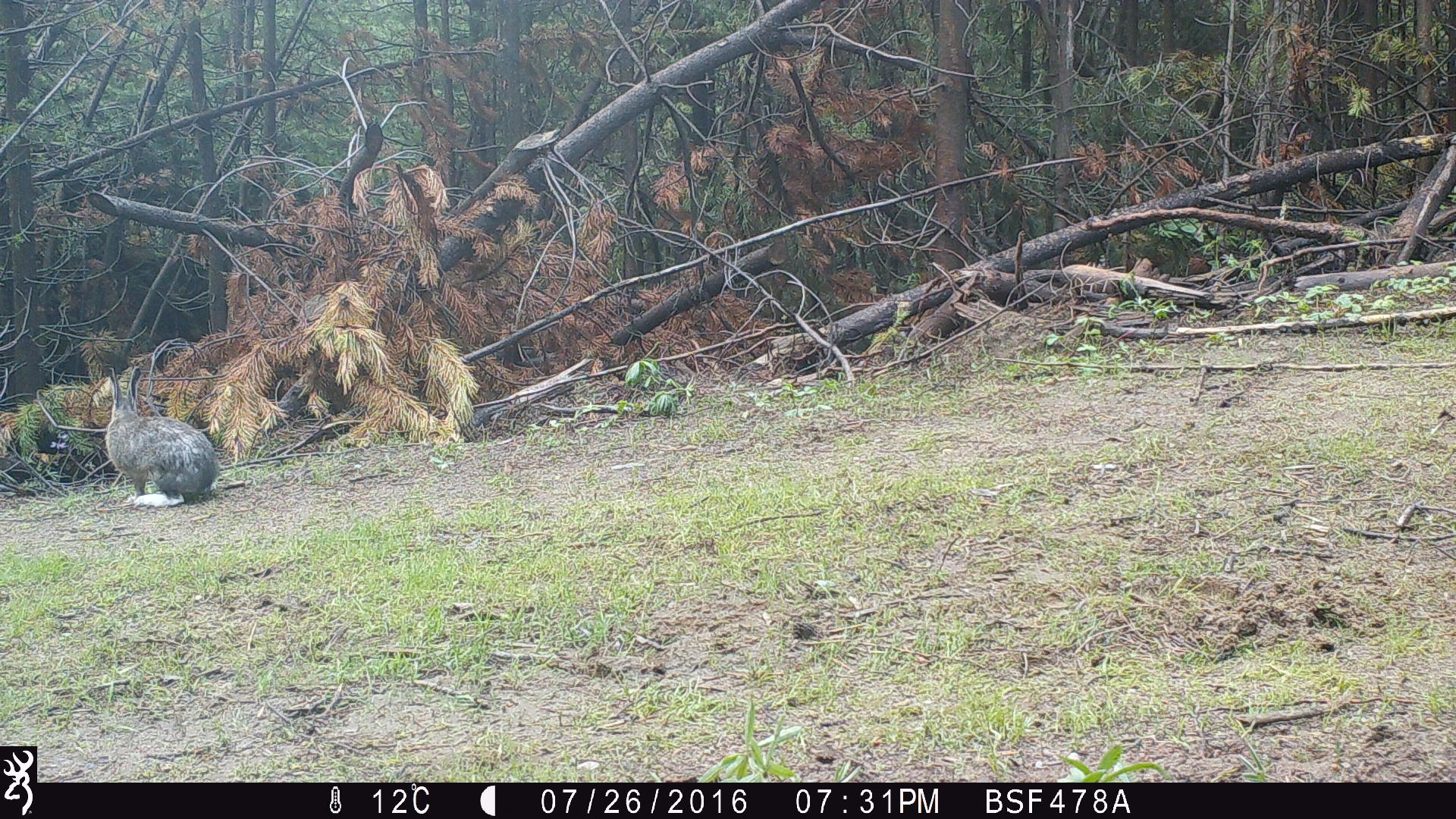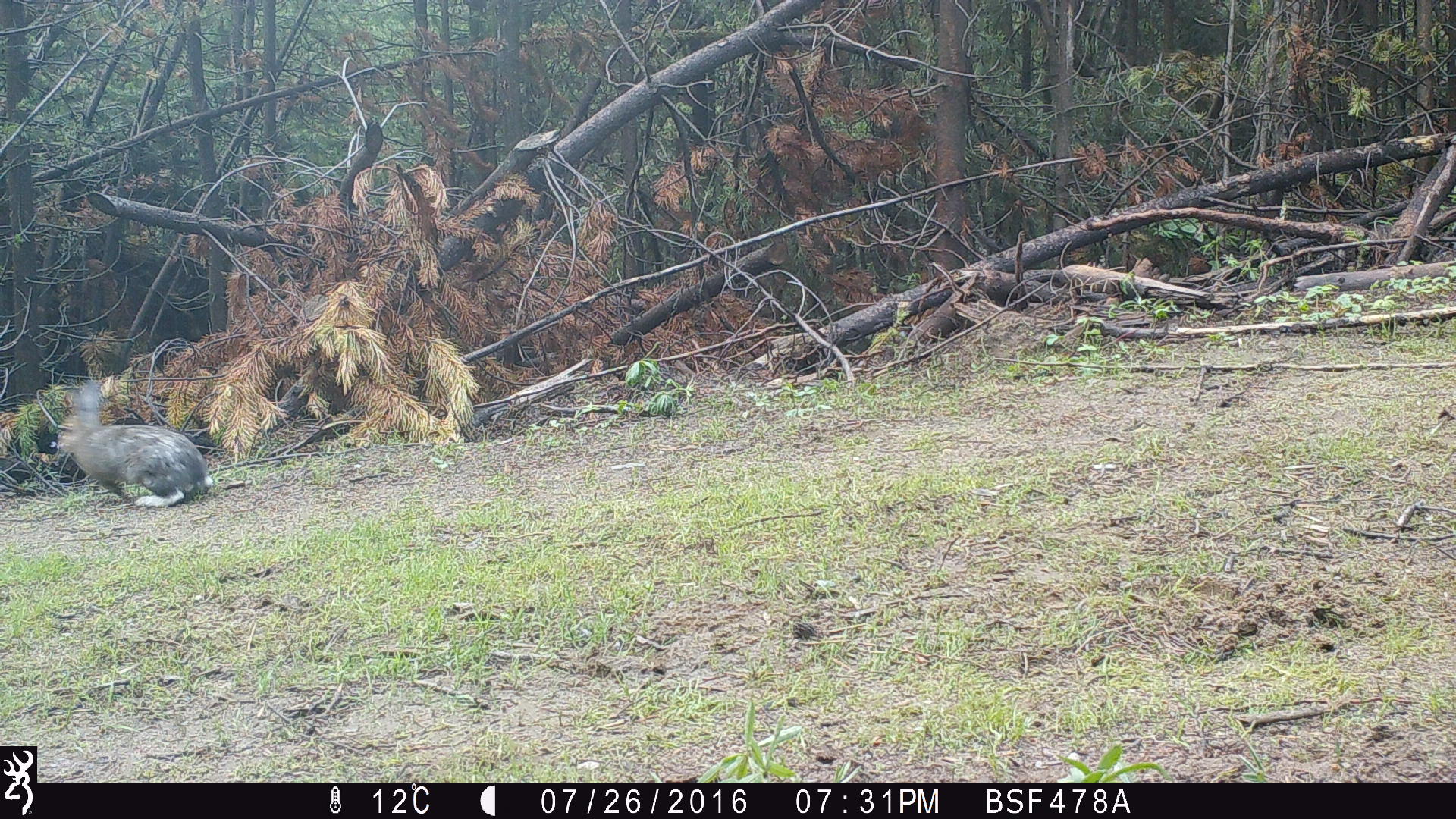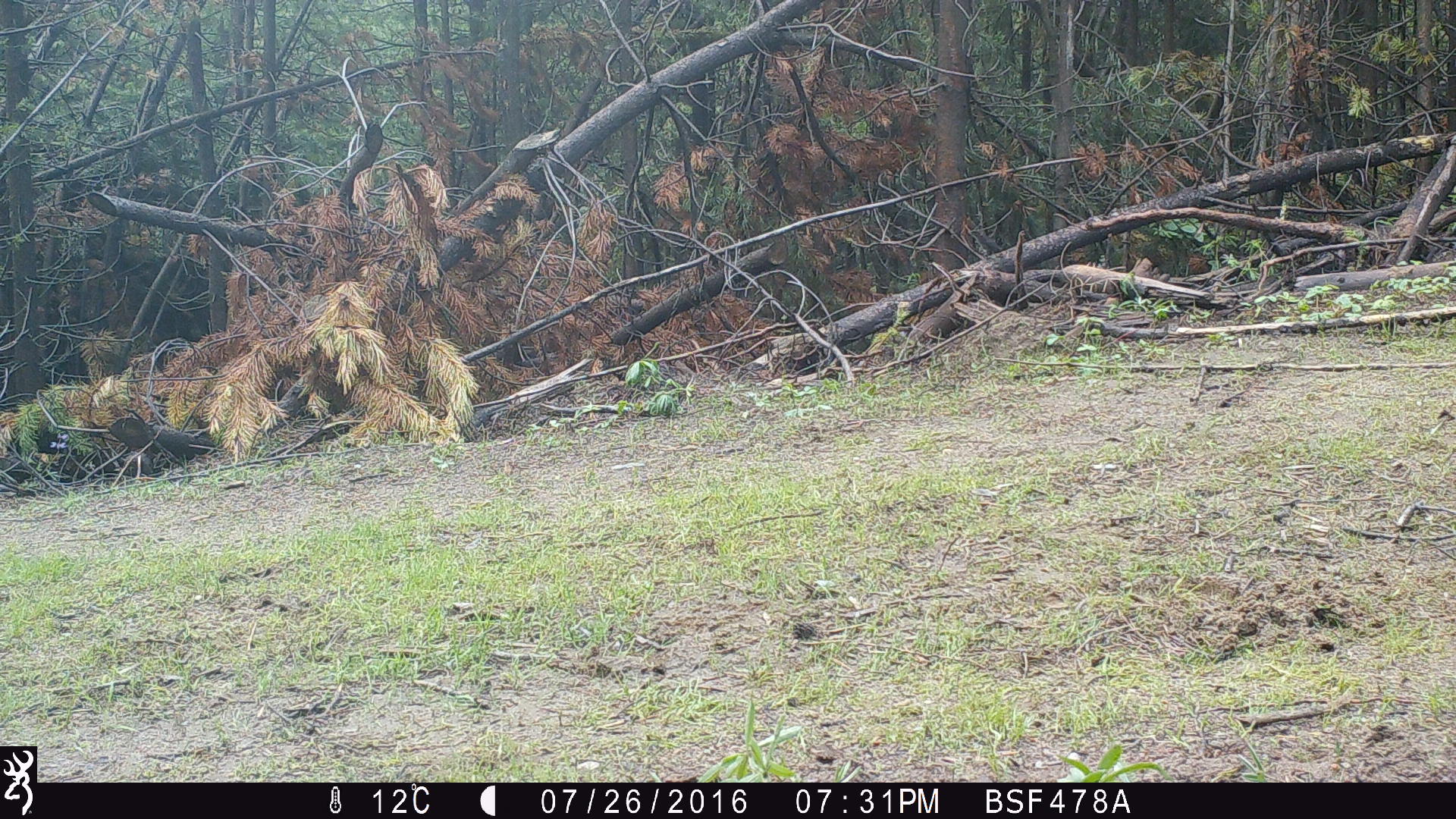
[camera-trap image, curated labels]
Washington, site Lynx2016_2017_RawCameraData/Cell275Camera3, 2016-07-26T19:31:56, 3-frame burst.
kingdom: Animalia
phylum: Chordata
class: Mammalia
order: Lagomorpha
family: Leporidae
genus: Lepus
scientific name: Lepus americanus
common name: snowshoe hare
Lepus americanus (snowshoe hare). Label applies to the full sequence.